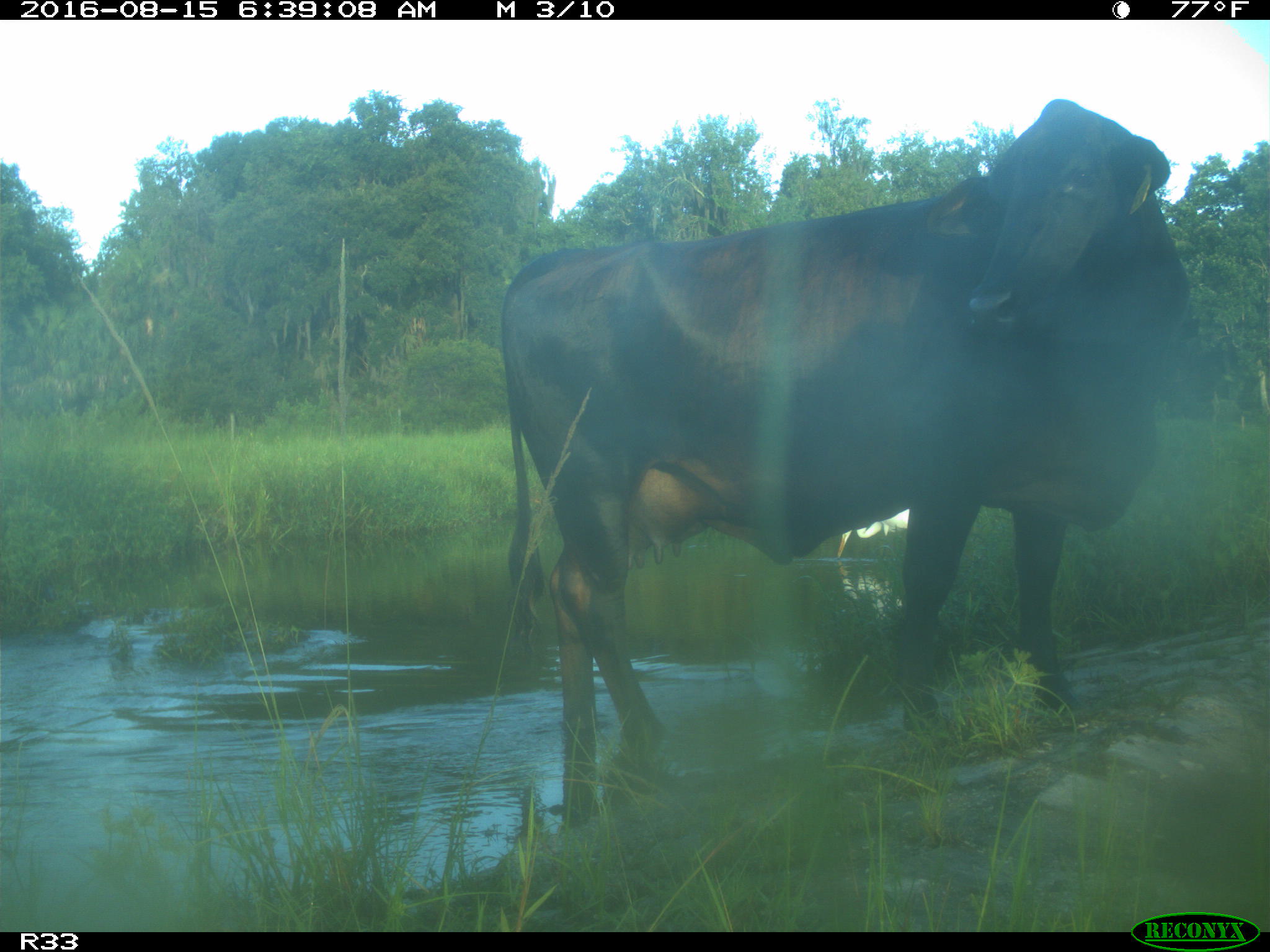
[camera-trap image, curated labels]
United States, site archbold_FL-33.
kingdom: Animalia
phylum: Chordata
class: Mammalia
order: Artiodactyla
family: Bovidae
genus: Bos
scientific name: Bos taurus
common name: domestic cow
Bos taurus (domestic cow).